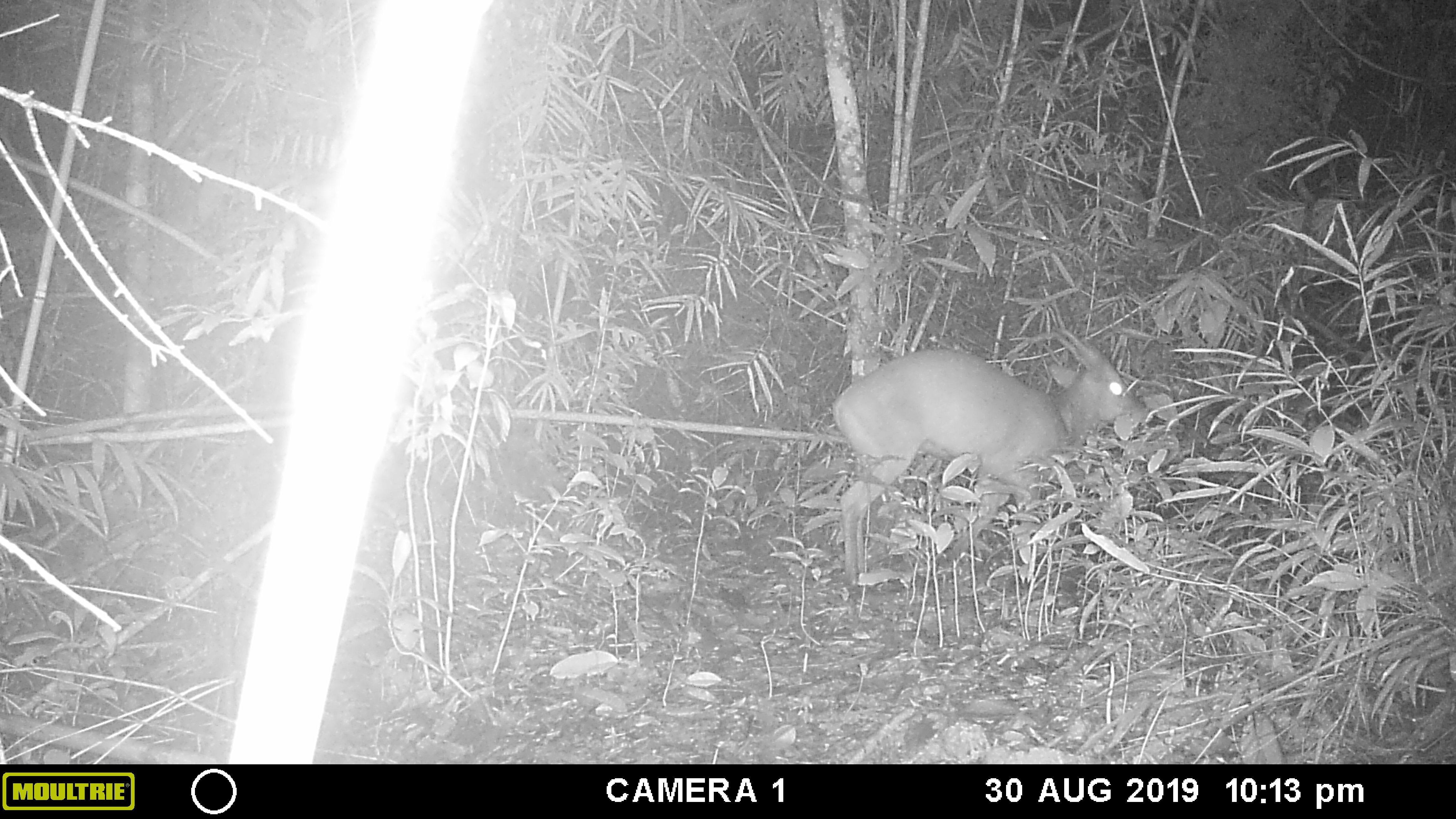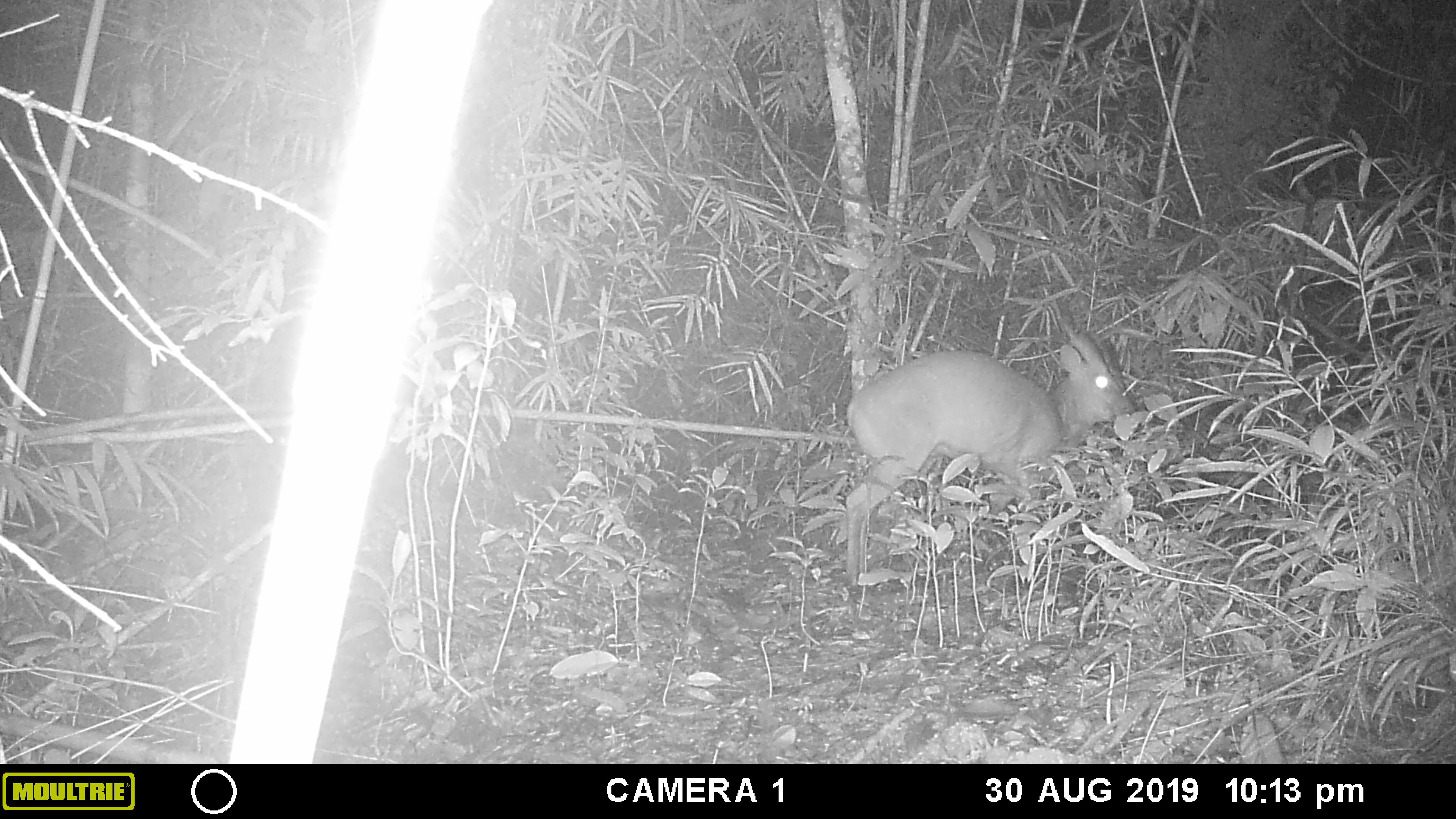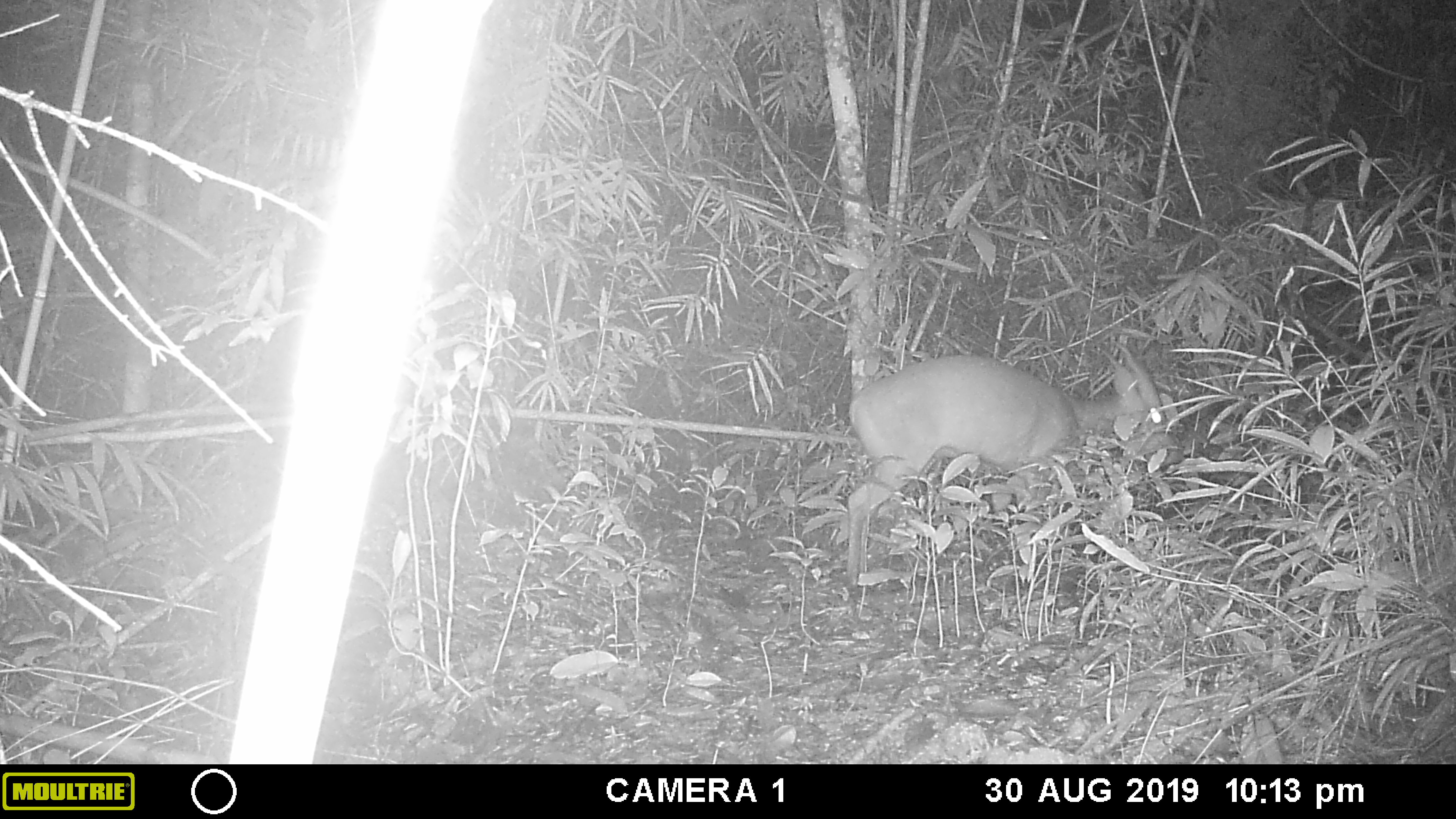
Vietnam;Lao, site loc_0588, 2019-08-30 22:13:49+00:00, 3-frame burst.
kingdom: Animalia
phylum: Chordata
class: Mammalia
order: Artiodactyla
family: Cervidae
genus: Muntiacus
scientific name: Muntiacus muntjak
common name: red muntjac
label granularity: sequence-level